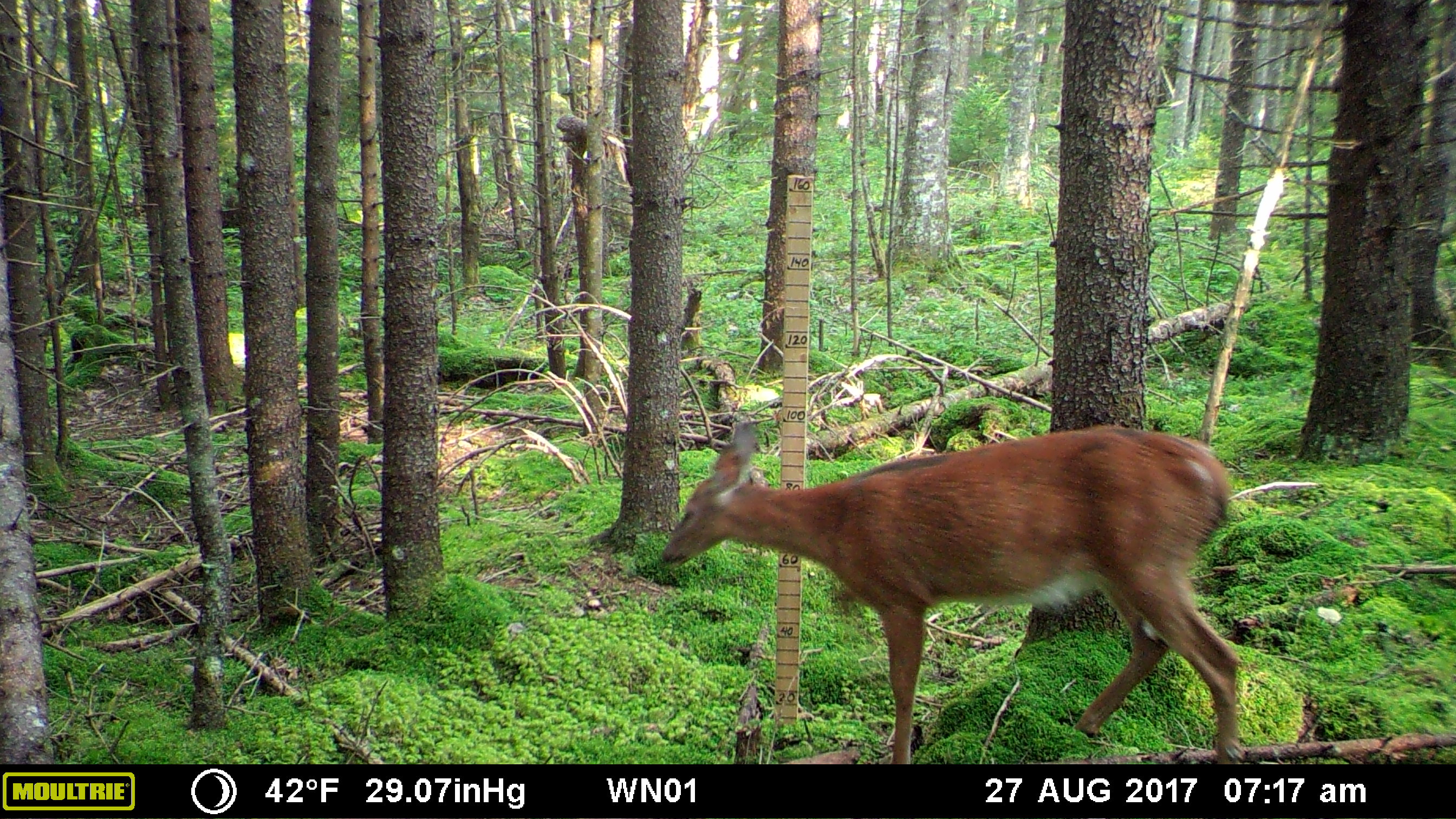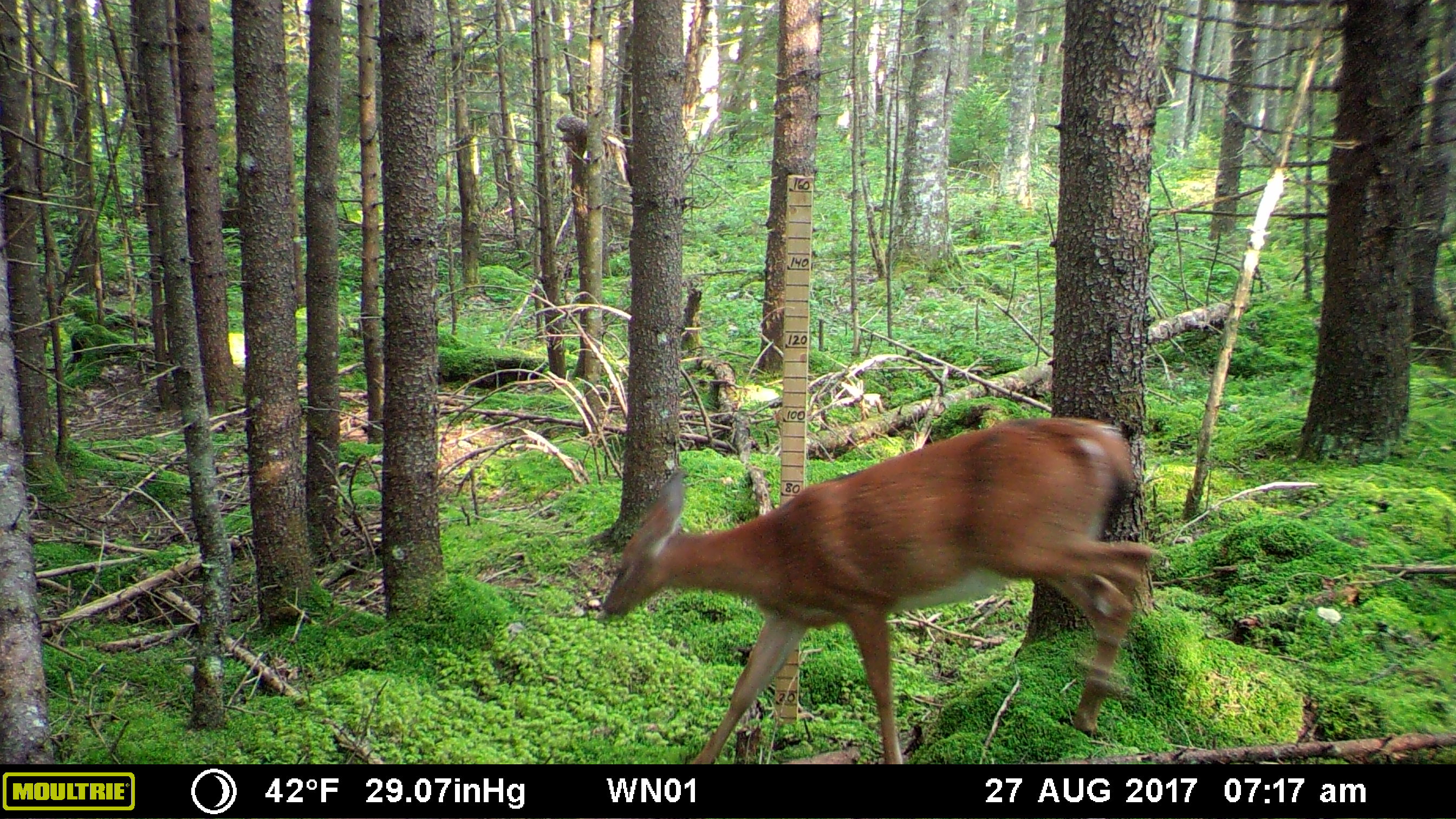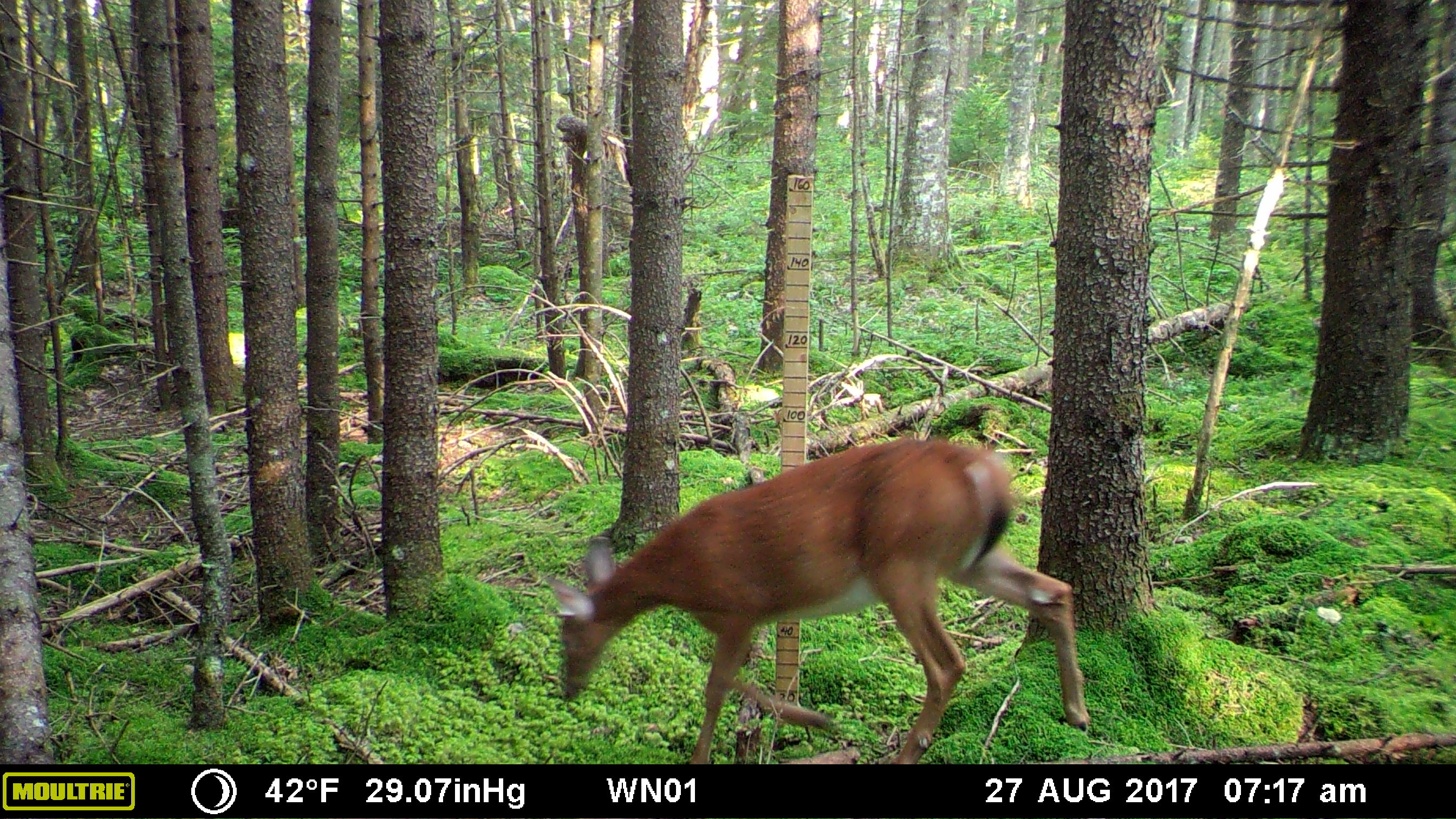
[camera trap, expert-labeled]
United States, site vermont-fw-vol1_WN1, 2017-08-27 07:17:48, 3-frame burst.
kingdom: Animalia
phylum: Chordata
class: Mammalia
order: Artiodactyla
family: Cervidae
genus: Odocoileus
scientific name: Odocoileus virginianus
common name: white-tailed deer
White-tailed deer (Odocoileus virginianus).